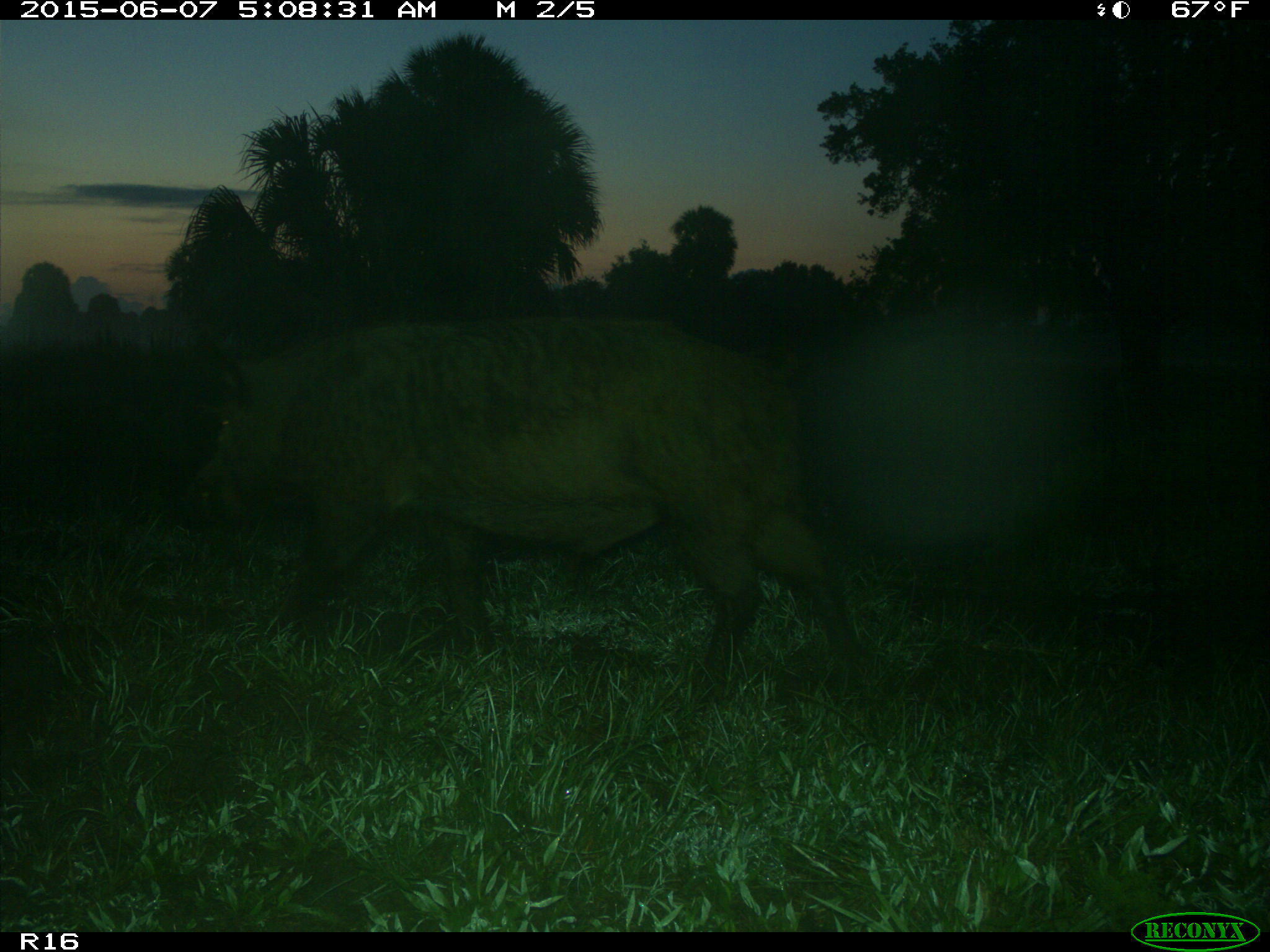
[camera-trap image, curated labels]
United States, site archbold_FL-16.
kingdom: Animalia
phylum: Chordata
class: Mammalia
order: Artiodactyla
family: Suidae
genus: Sus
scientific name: Sus scrofa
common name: wild boar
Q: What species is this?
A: Sus scrofa (wild boar).